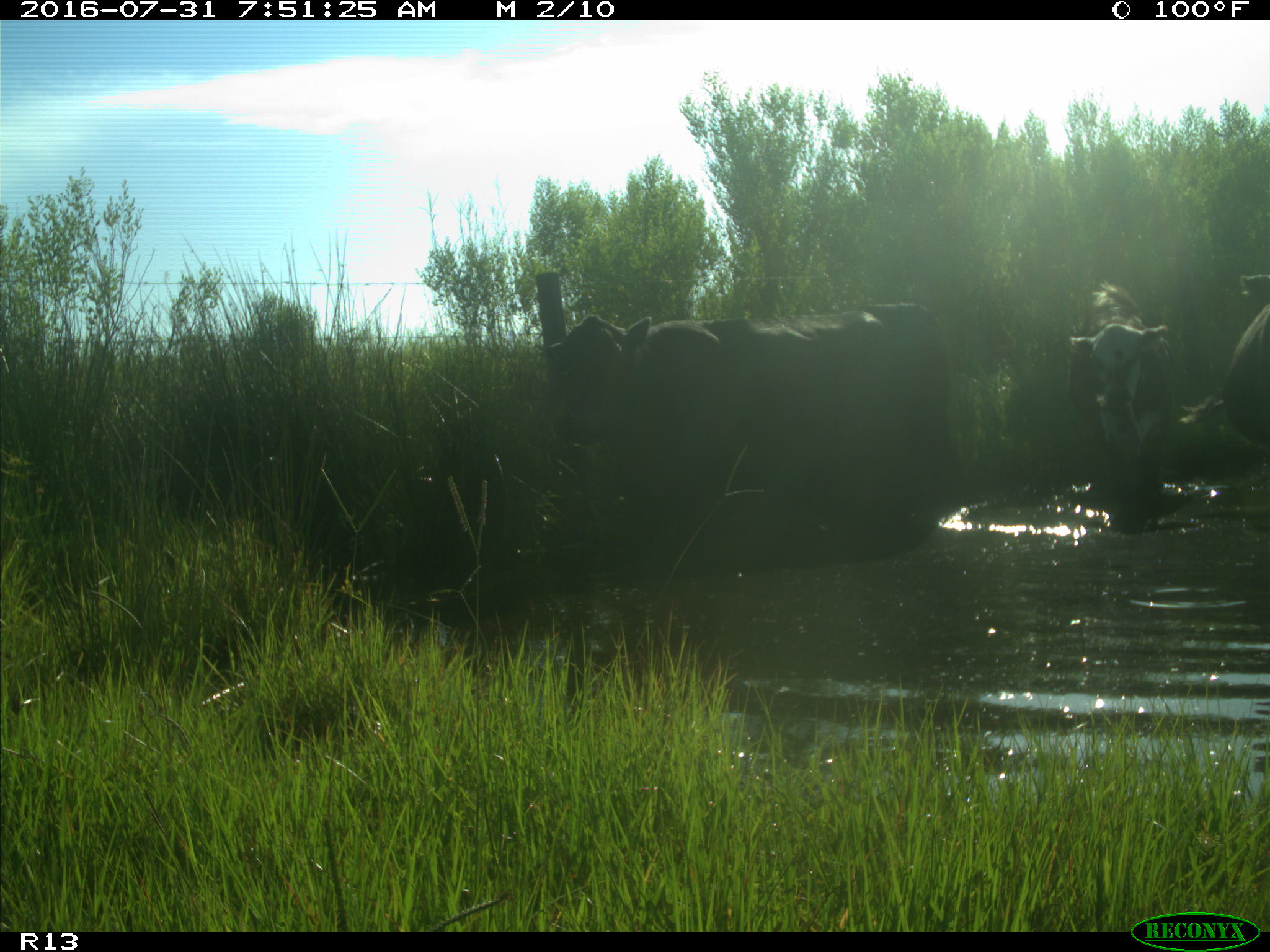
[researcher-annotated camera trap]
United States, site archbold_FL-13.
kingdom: Animalia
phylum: Chordata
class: Mammalia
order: Artiodactyla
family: Bovidae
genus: Bos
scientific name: Bos taurus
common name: domestic cow